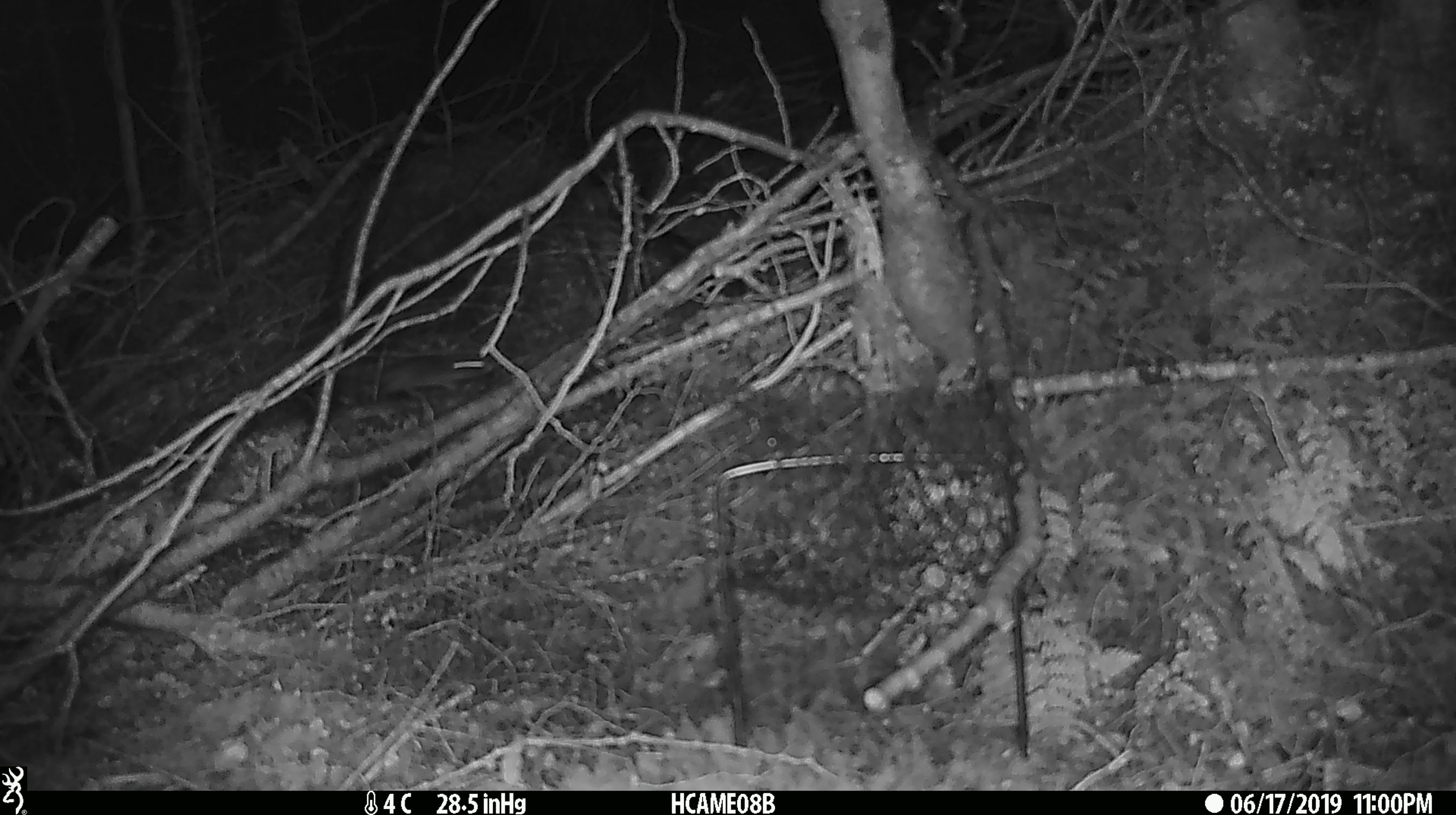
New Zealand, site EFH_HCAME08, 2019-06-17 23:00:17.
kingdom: Animalia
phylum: Chordata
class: Mammalia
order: Rodentia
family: Muridae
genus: Mus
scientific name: Mus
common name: mouse